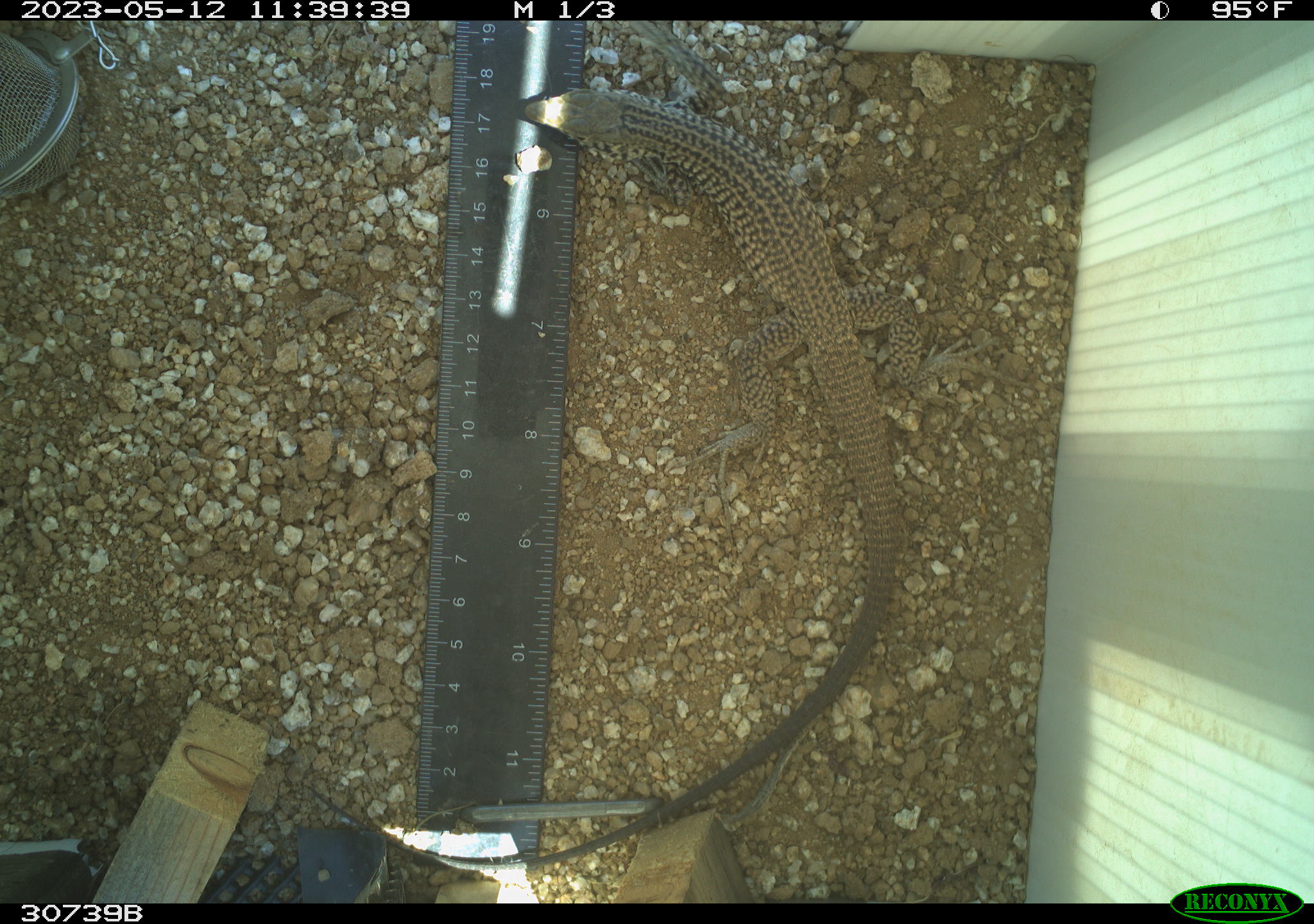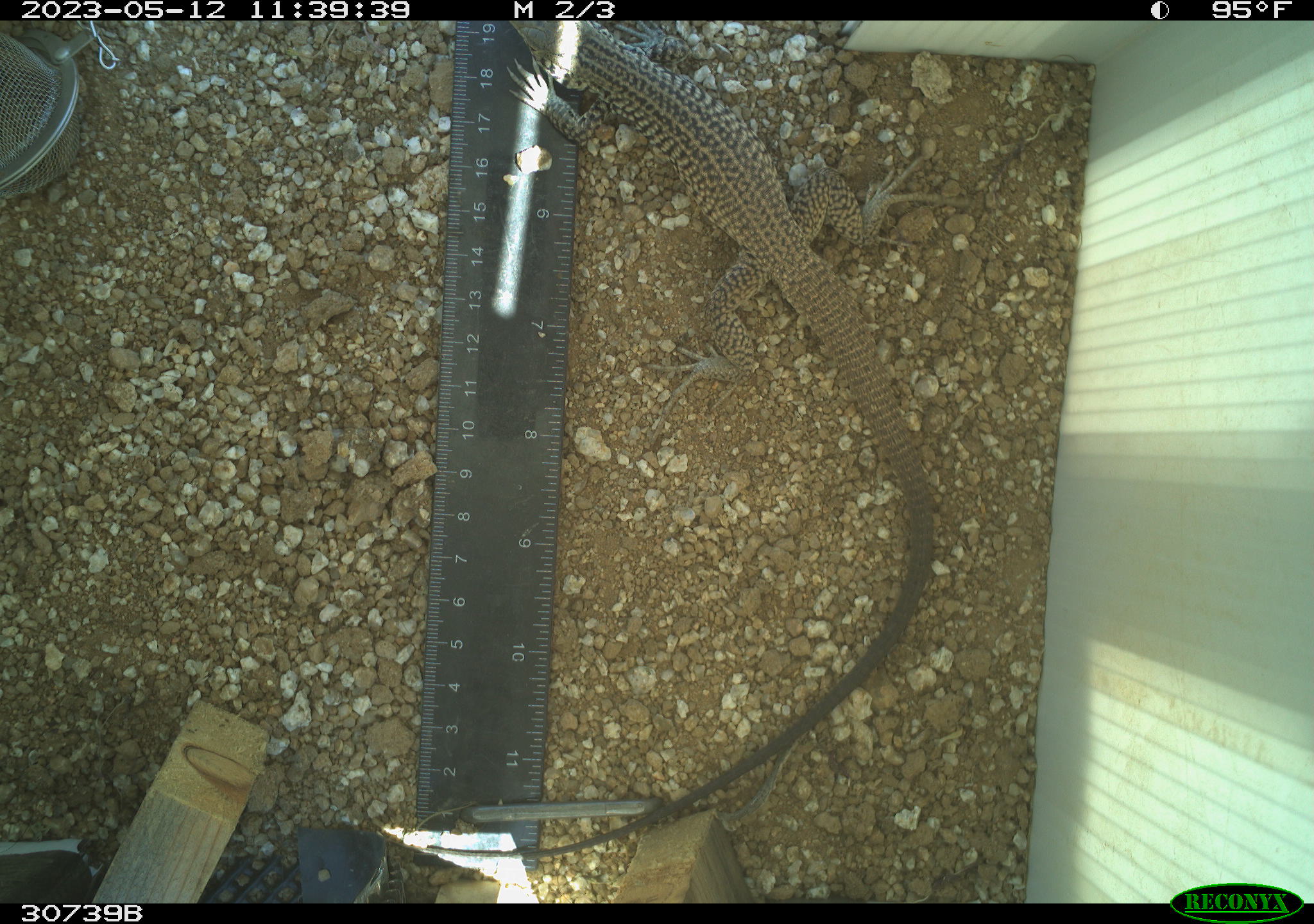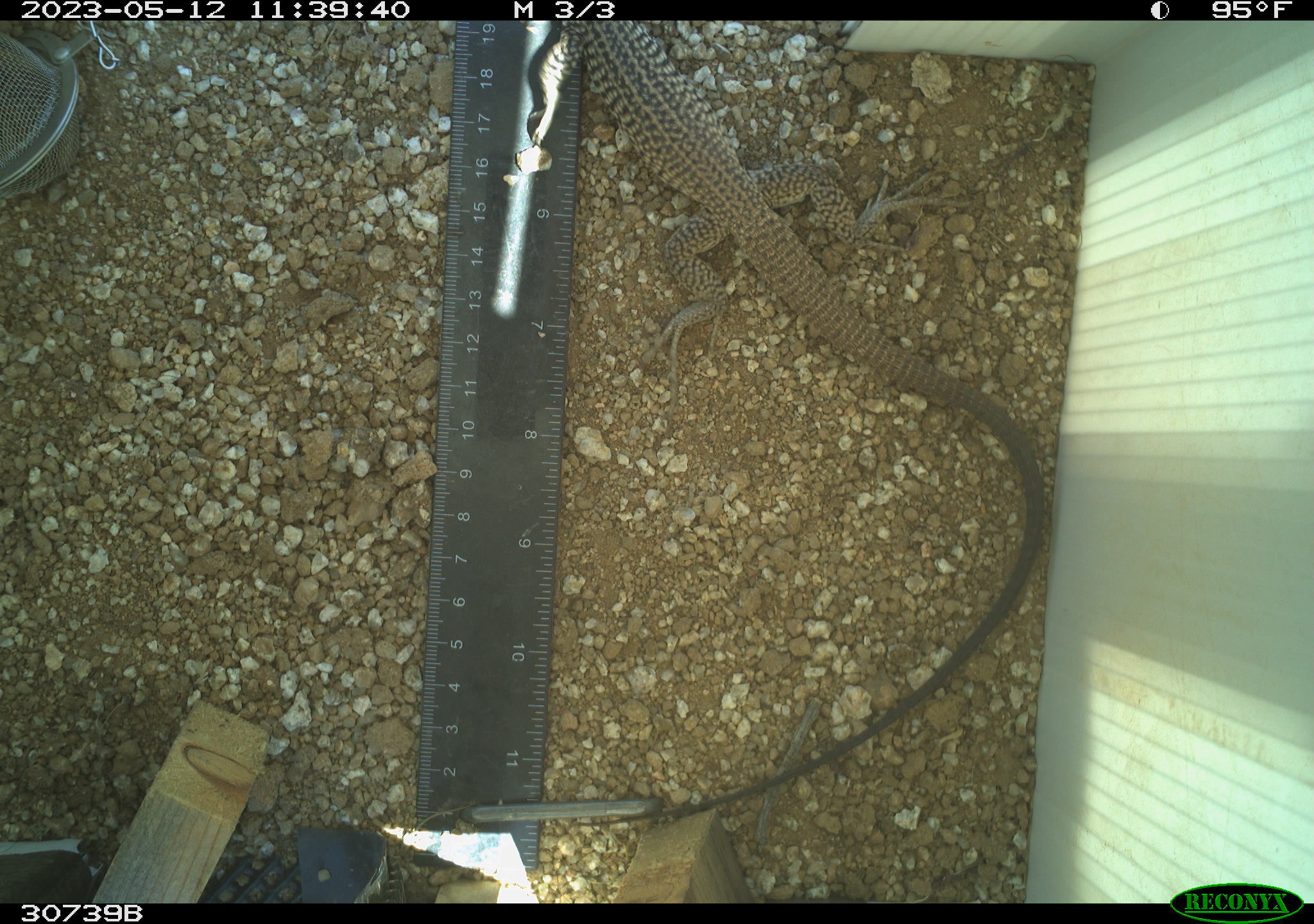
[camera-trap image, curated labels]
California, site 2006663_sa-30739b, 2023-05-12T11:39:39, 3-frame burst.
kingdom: Animalia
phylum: Chordata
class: Reptilia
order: Squamata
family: Teiidae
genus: Aspidoscelis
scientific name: Aspidoscelis tigris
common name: western whiptail